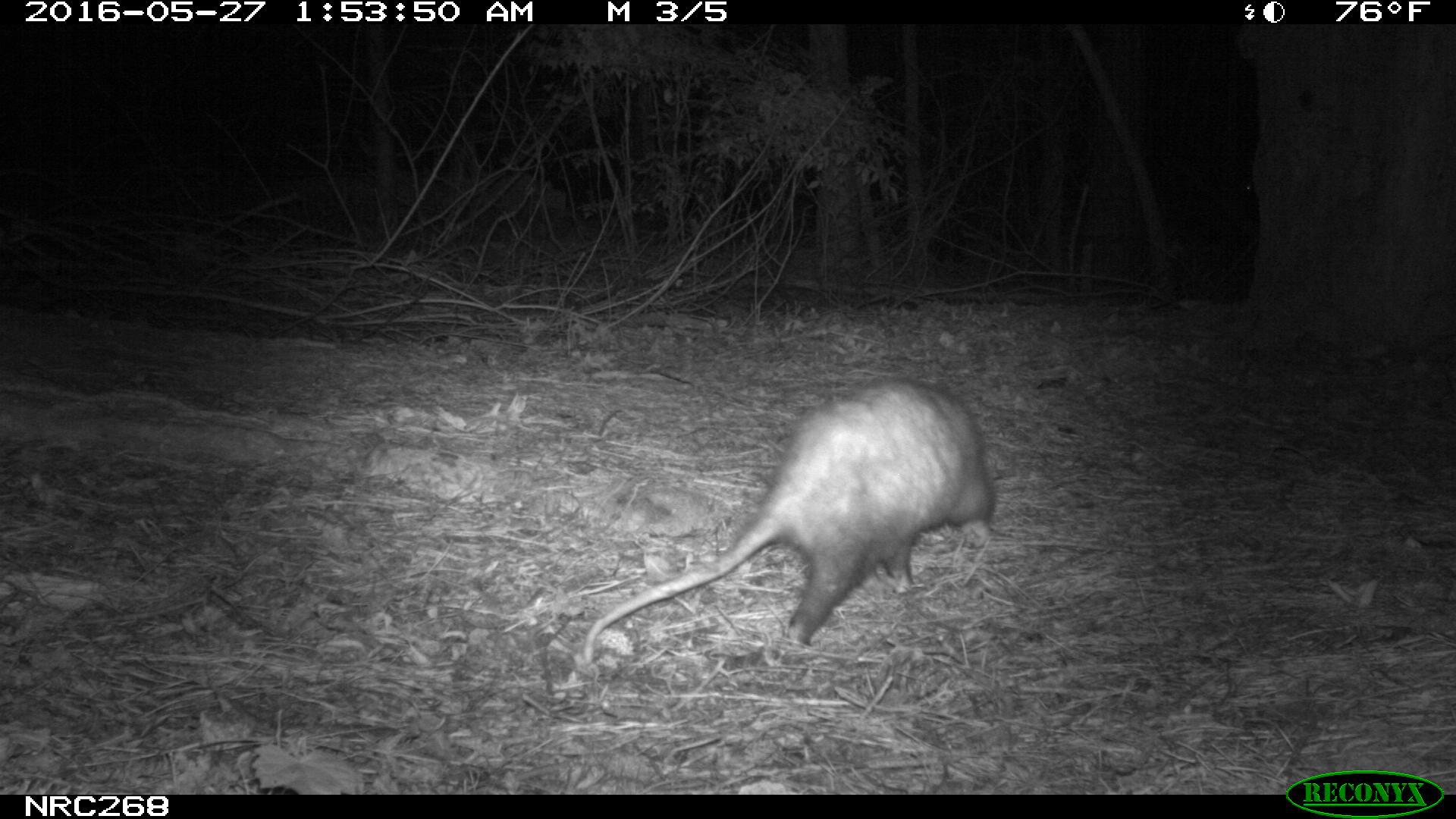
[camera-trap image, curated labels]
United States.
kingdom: Animalia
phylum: Chordata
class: Mammalia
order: Didelphimorphia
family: Didelphidae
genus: Didelphis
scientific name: Didelphis virginiana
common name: virginia opossum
Virginia Opossum (Didelphis virginiana).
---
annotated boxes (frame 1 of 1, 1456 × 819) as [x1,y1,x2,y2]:
Virginia Opossum: [574,359,1010,675]